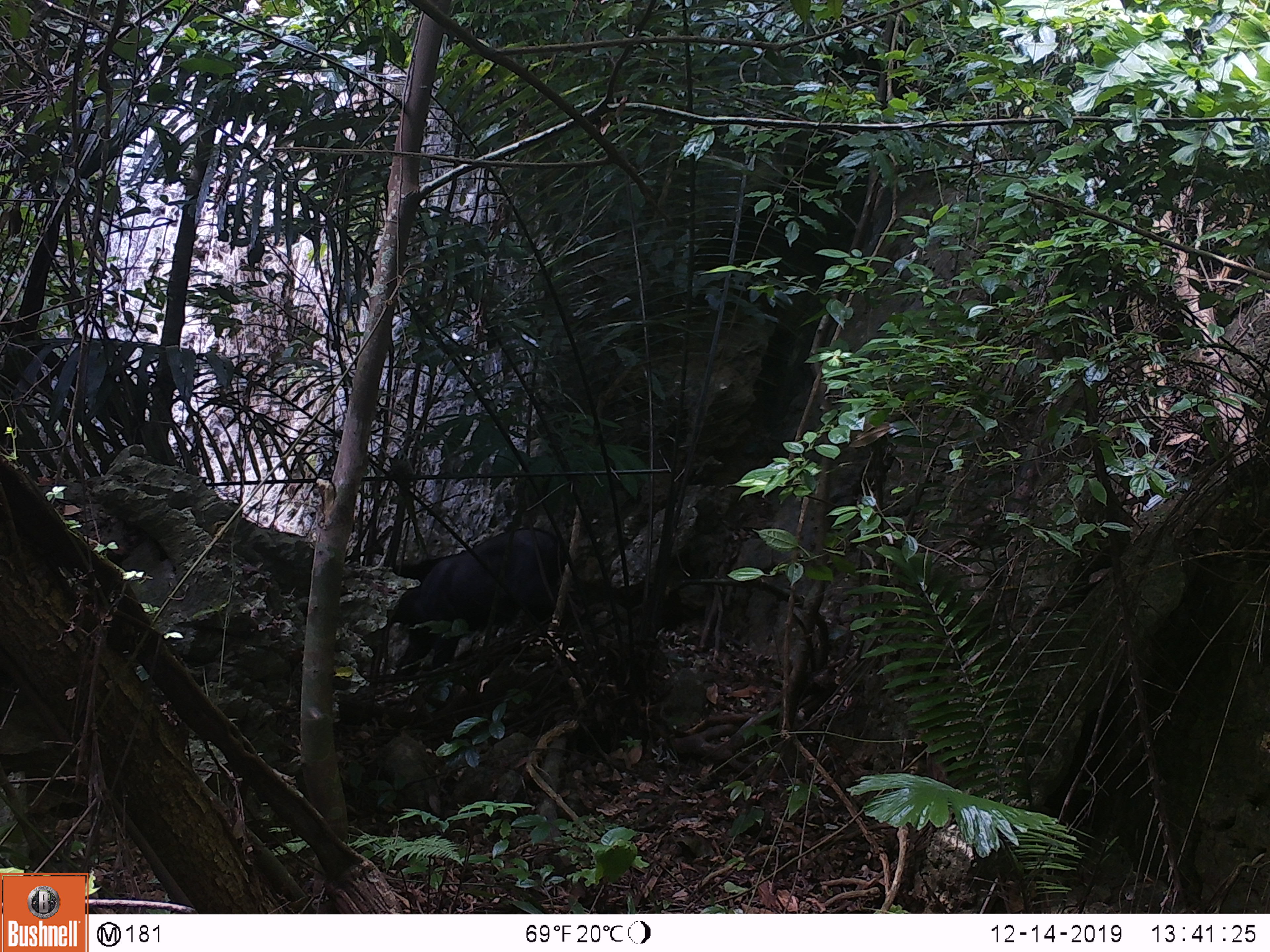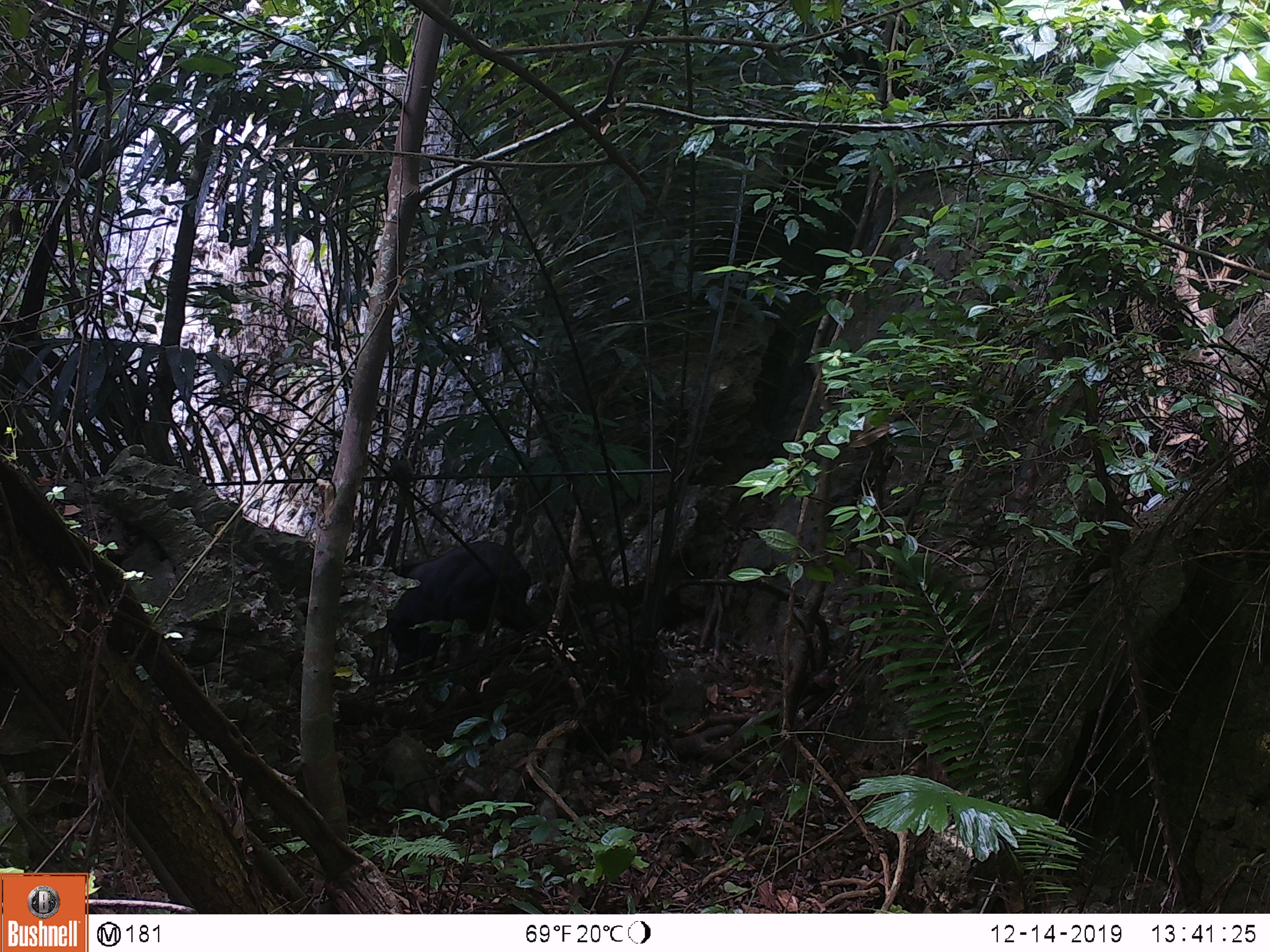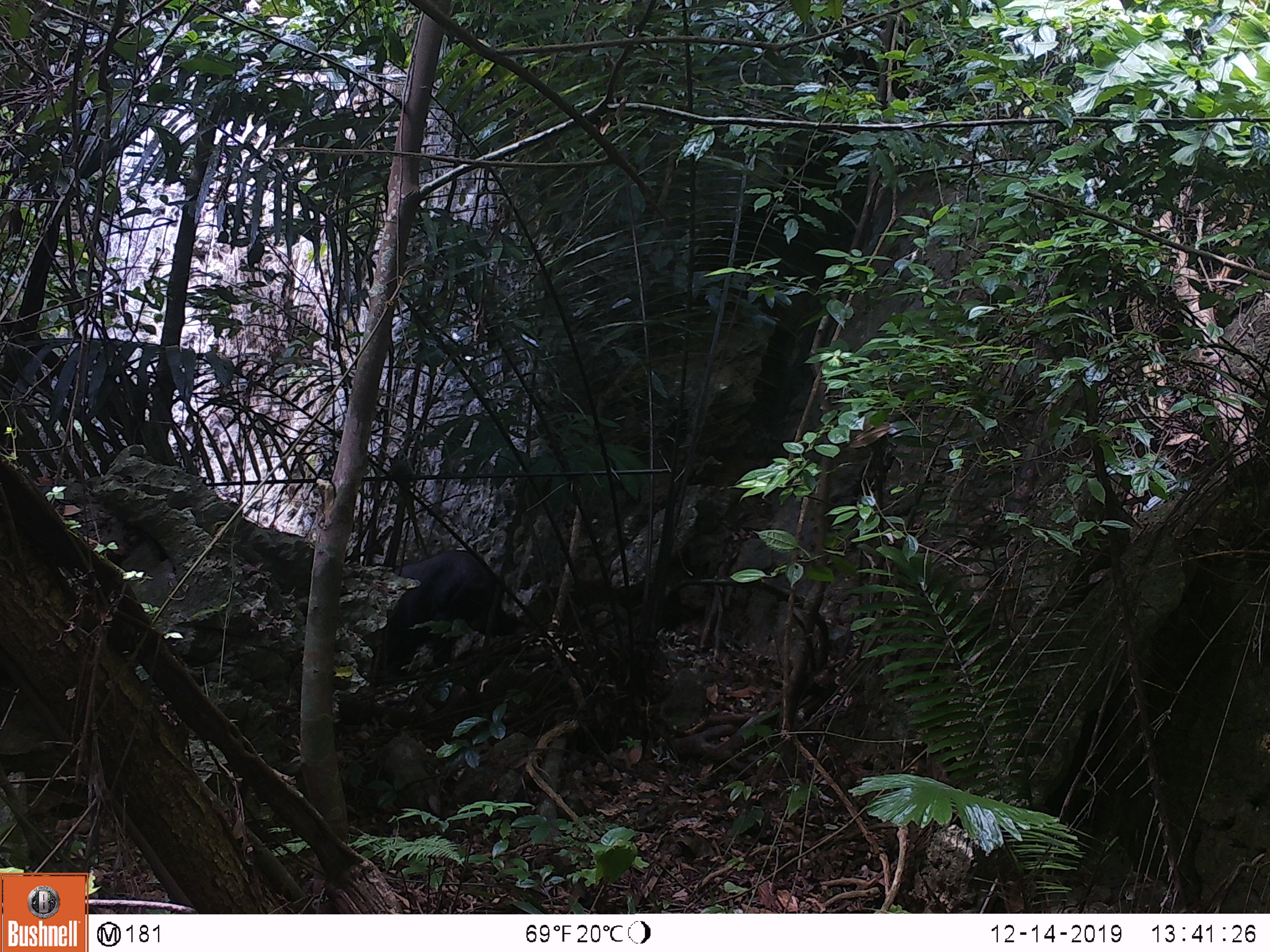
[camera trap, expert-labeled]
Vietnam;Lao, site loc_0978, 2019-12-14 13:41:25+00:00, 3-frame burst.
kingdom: Animalia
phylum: Chordata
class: Mammalia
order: Artiodactyla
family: Bovidae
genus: Capricornis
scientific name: Capricornis sumatraensis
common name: chinese serow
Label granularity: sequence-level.